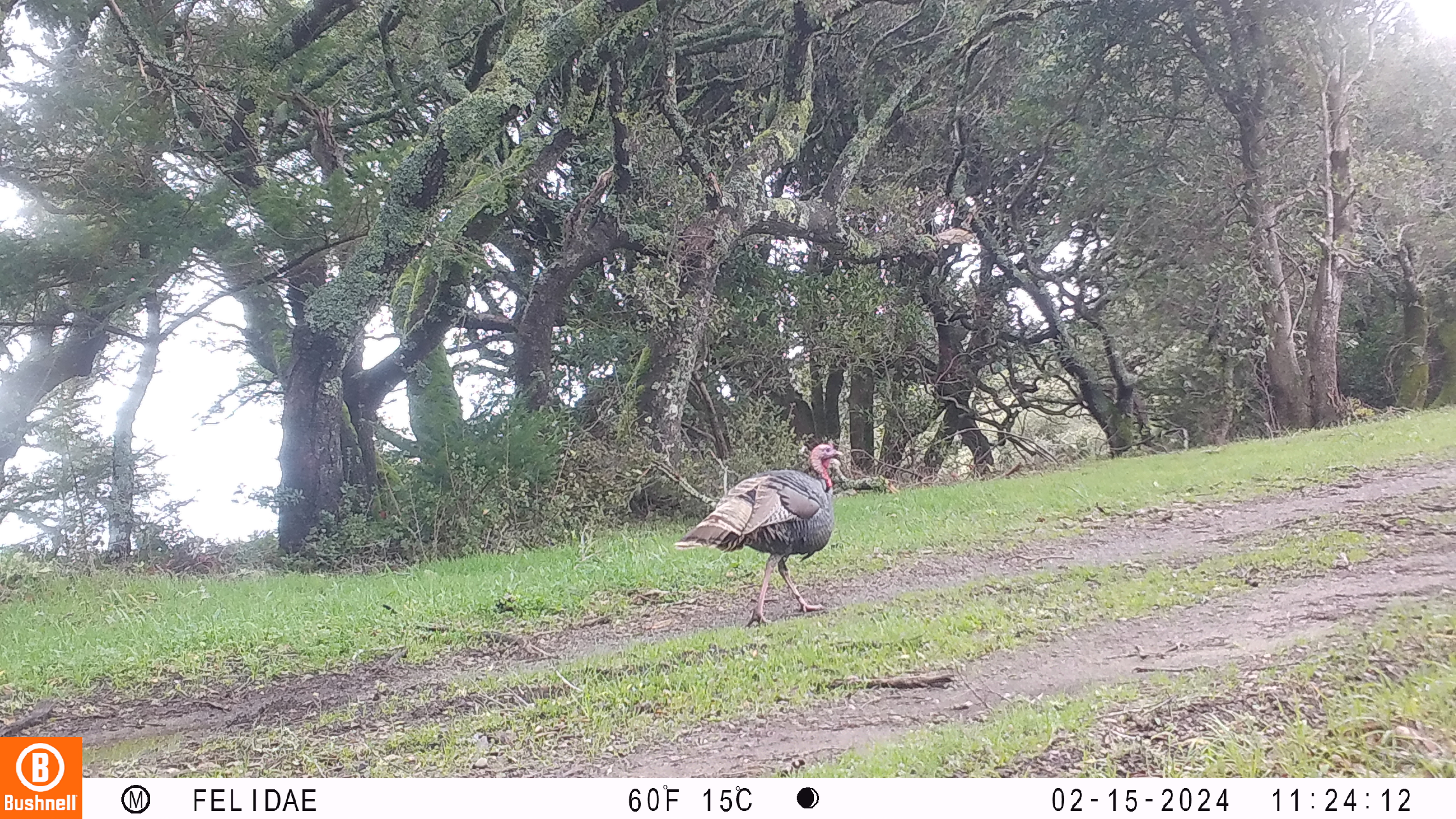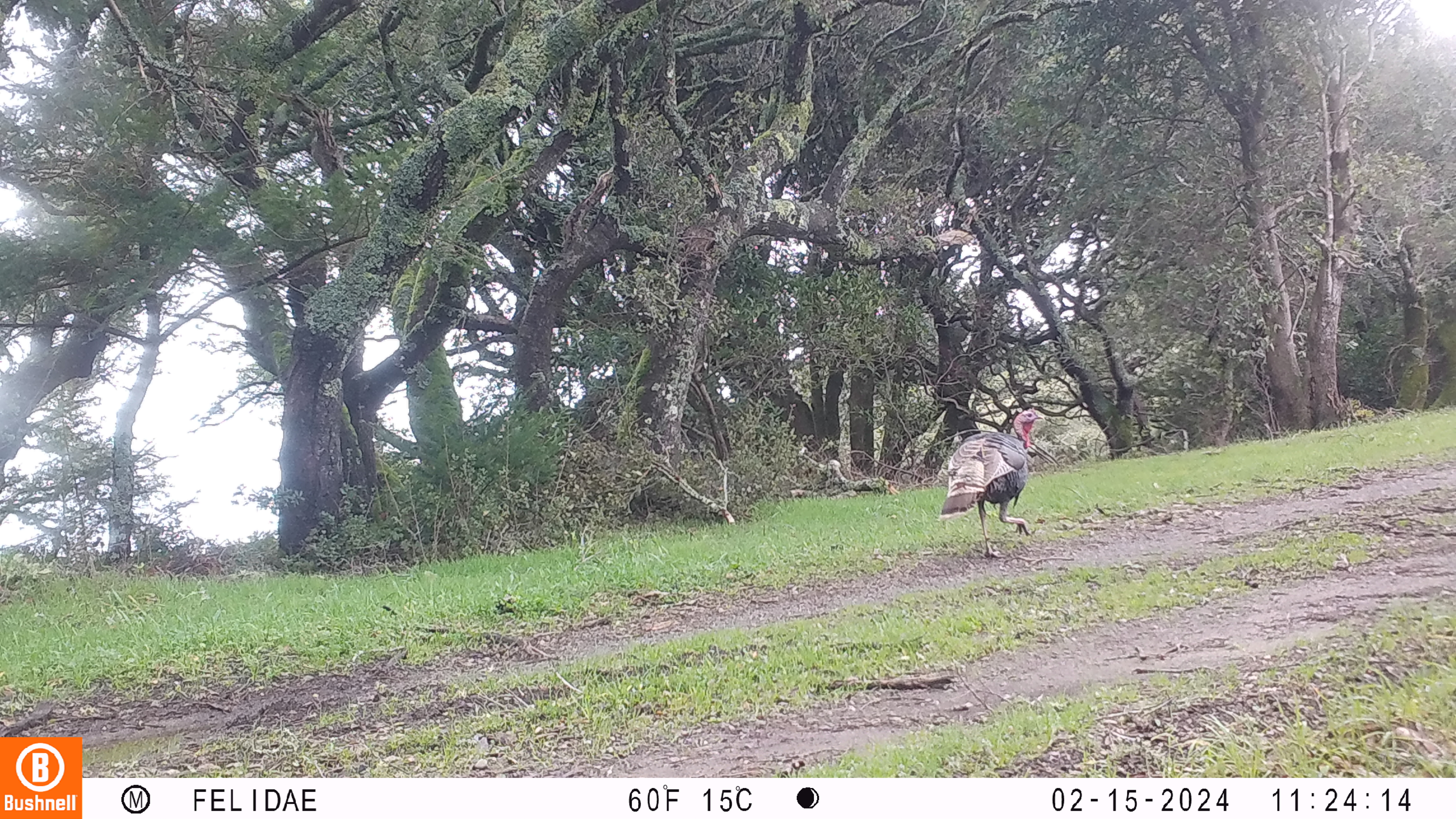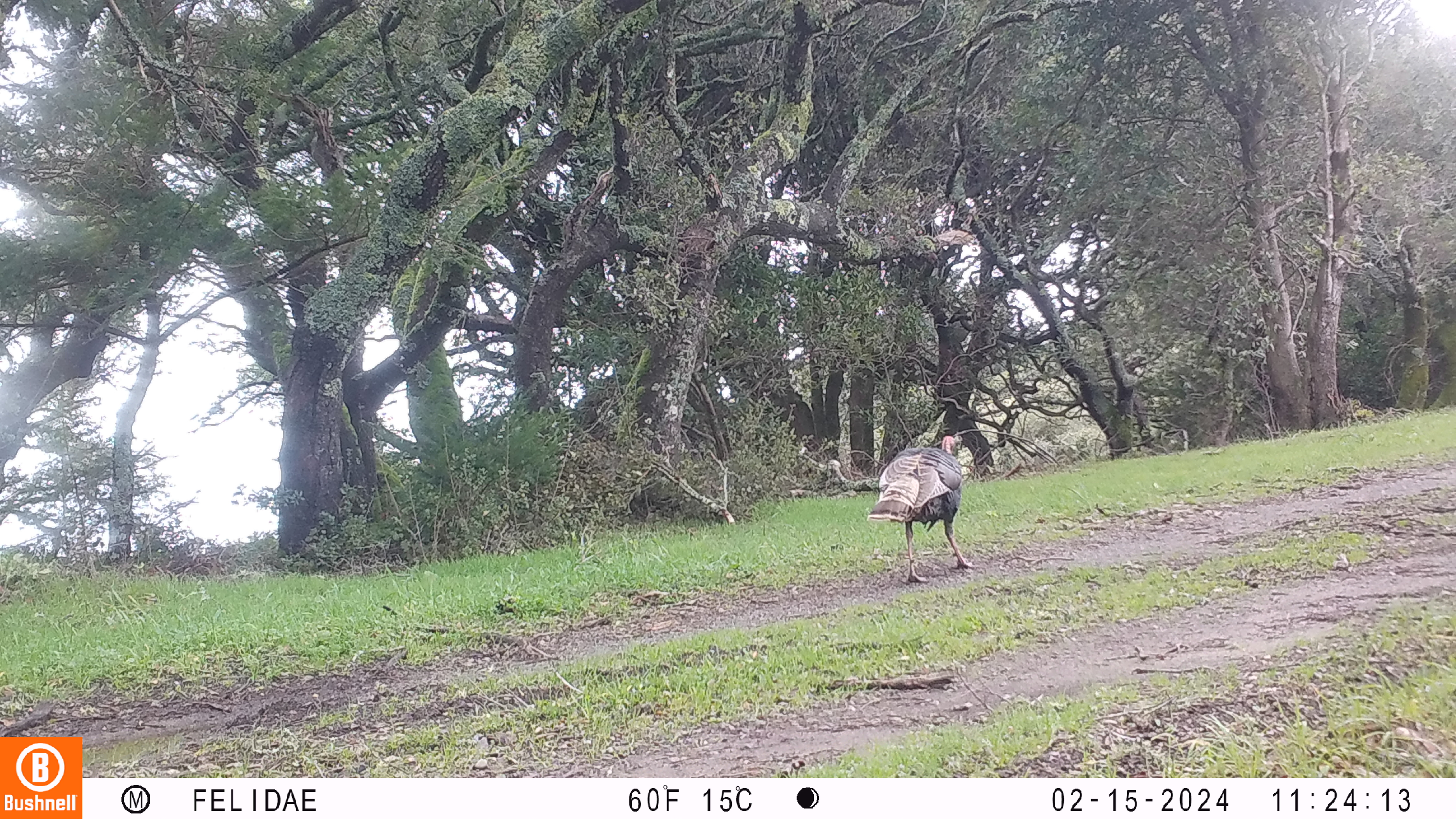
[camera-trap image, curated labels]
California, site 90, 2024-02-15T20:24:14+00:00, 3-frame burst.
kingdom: Animalia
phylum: Chordata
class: Aves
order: Galliformes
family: Phasianidae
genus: Meleagris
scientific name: Meleagris gallopavo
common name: turkey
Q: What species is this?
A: Turkey (Meleagris gallopavo).